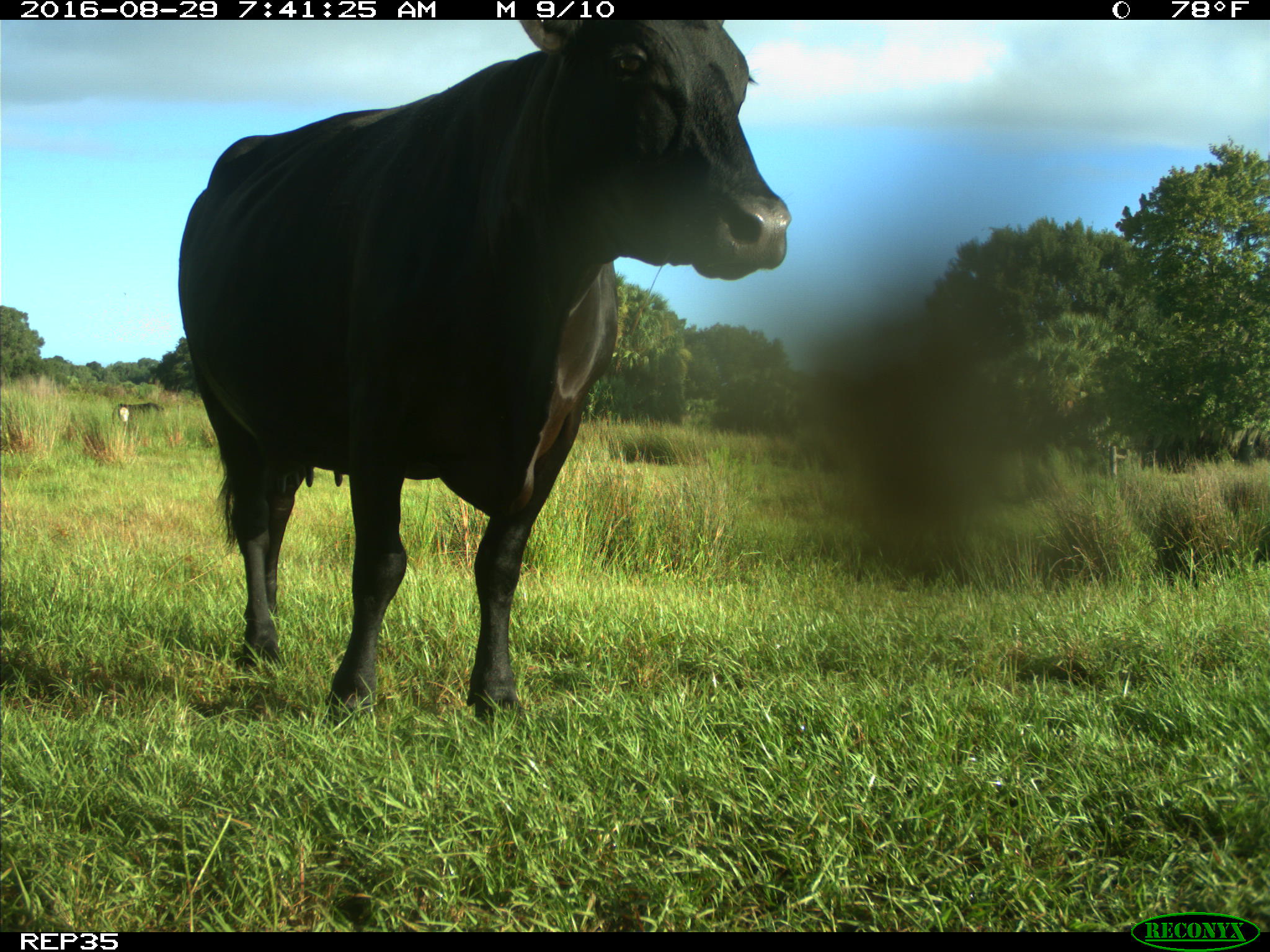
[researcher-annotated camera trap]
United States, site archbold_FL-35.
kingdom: Animalia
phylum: Chordata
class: Mammalia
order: Artiodactyla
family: Bovidae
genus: Bos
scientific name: Bos taurus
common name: domestic cow